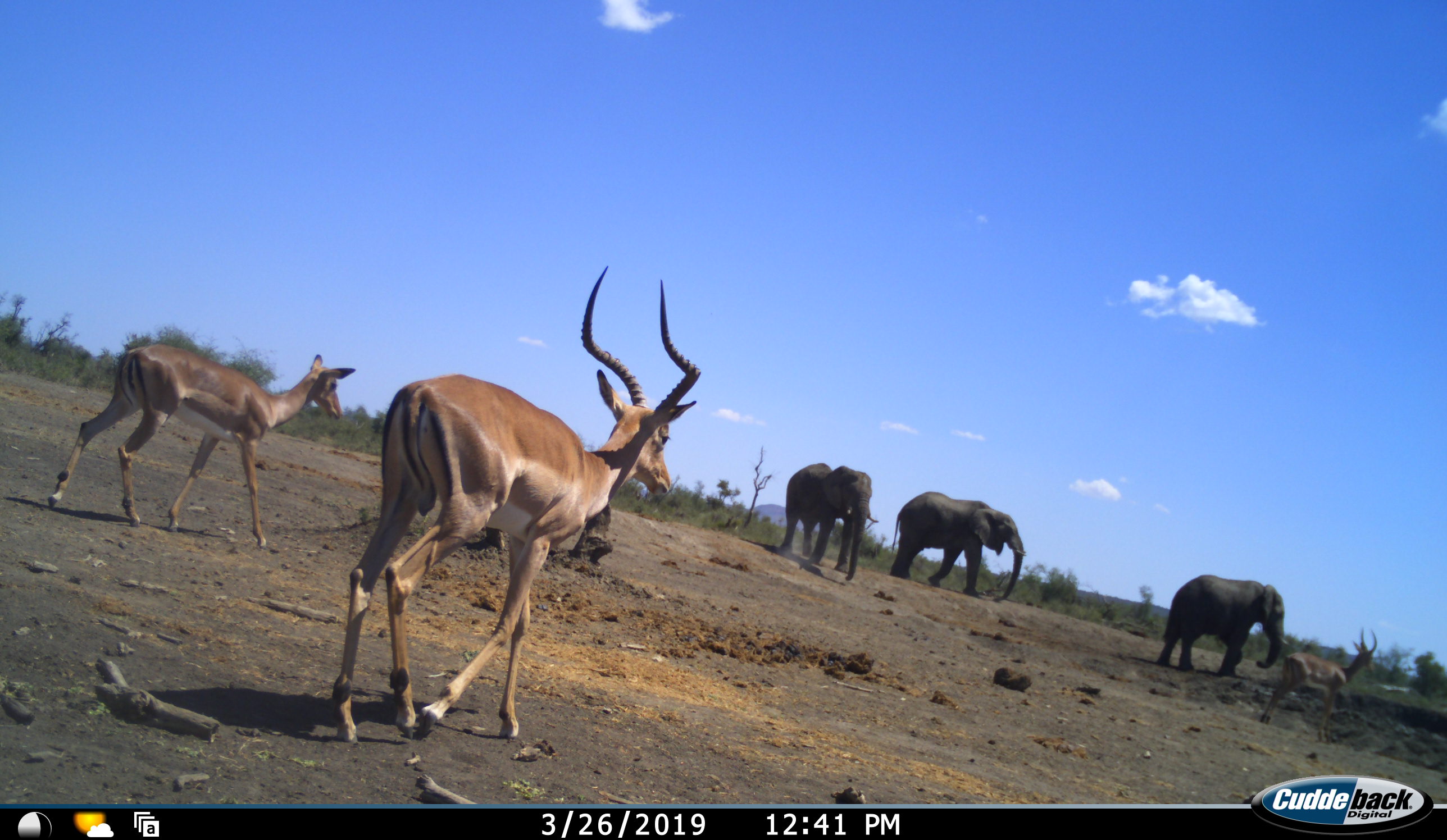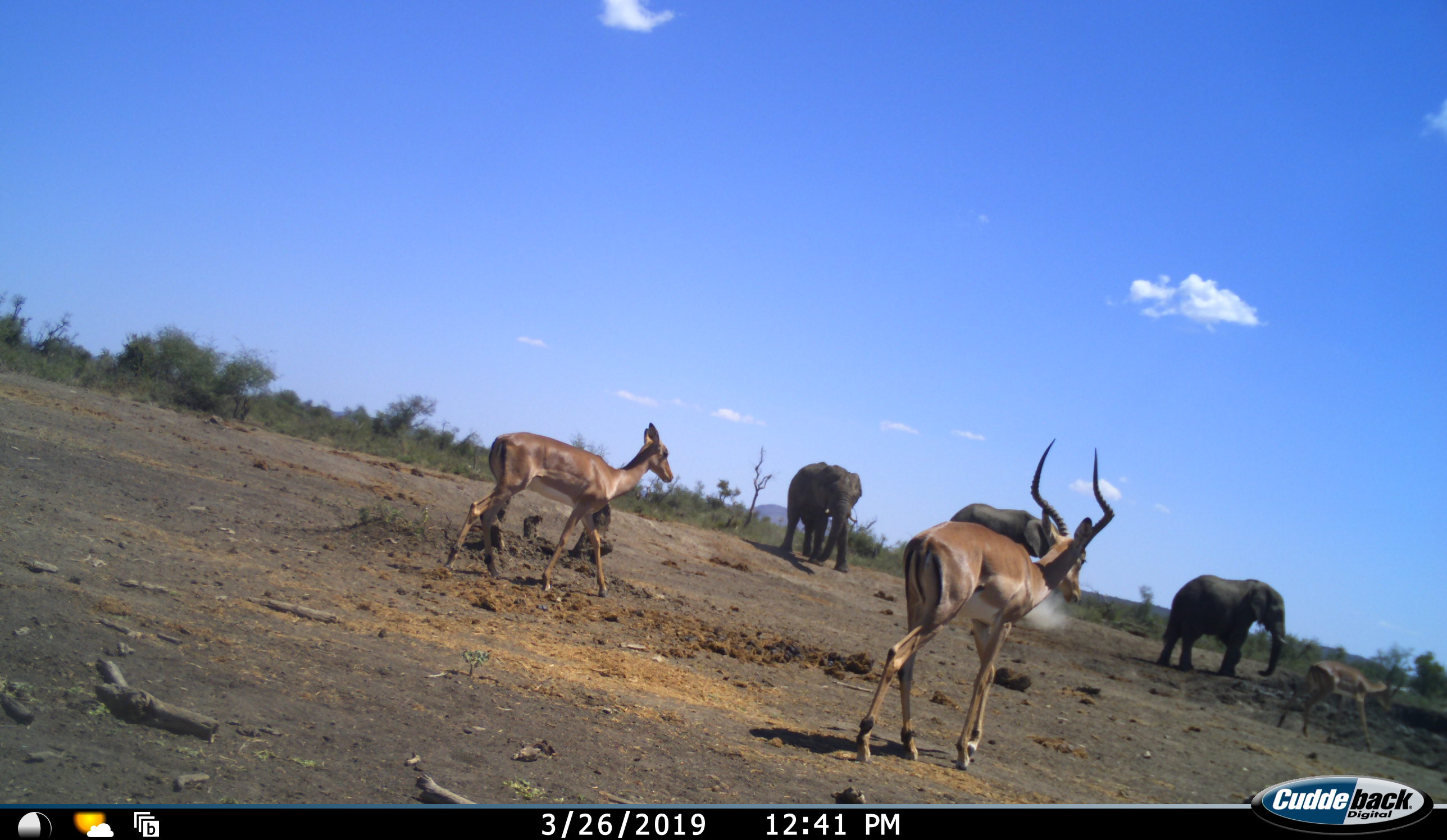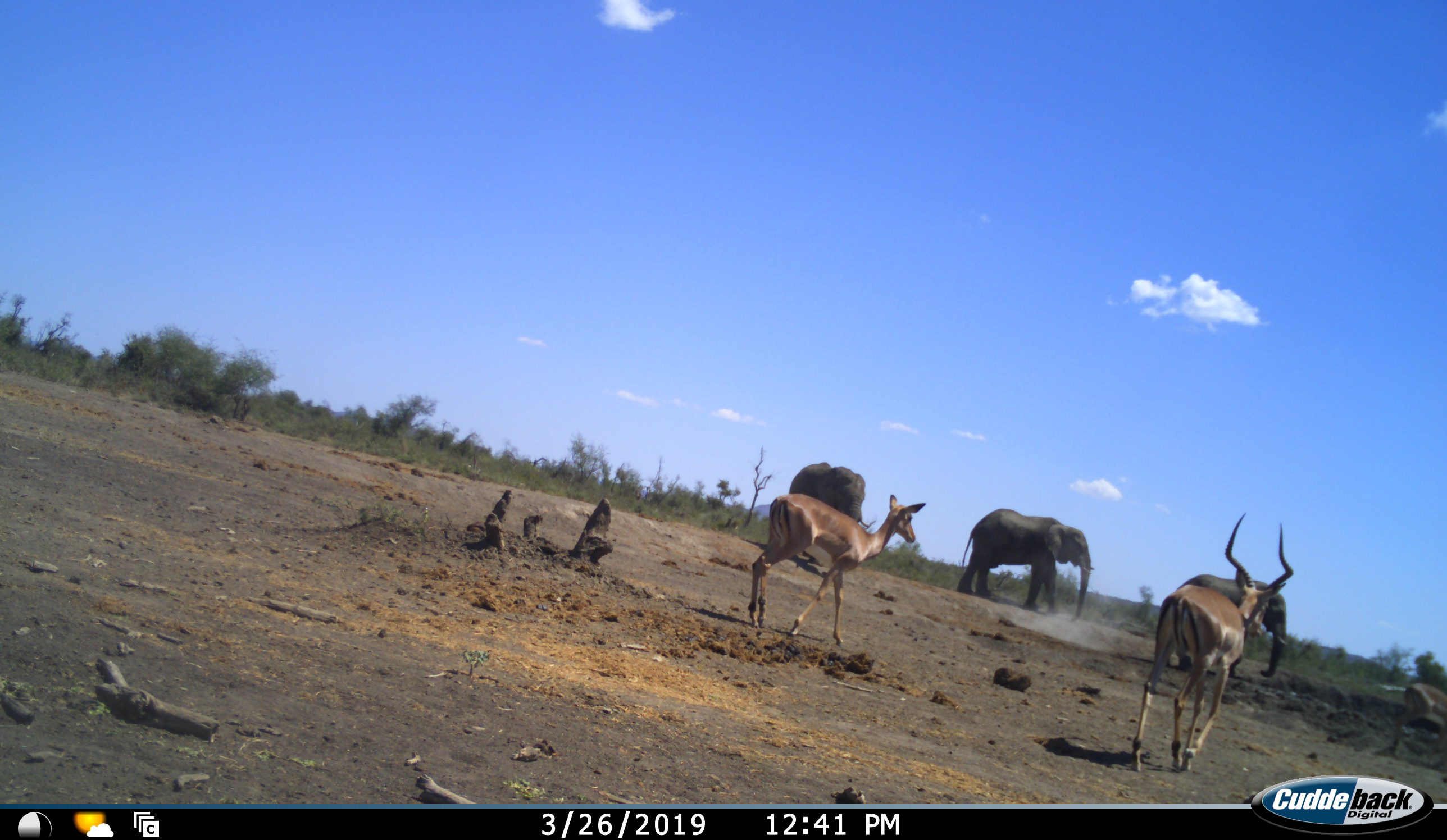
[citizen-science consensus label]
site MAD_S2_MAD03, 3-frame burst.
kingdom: Animalia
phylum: Chordata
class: Mammalia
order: Proboscidea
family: Elephantidae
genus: Loxodonta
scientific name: Loxodonta africana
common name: african bush elephant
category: elephant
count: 3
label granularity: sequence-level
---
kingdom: Animalia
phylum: Chordata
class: Mammalia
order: Artiodactyla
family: Bovidae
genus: Aepyceros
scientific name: Aepyceros melampus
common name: impala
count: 3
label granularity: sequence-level